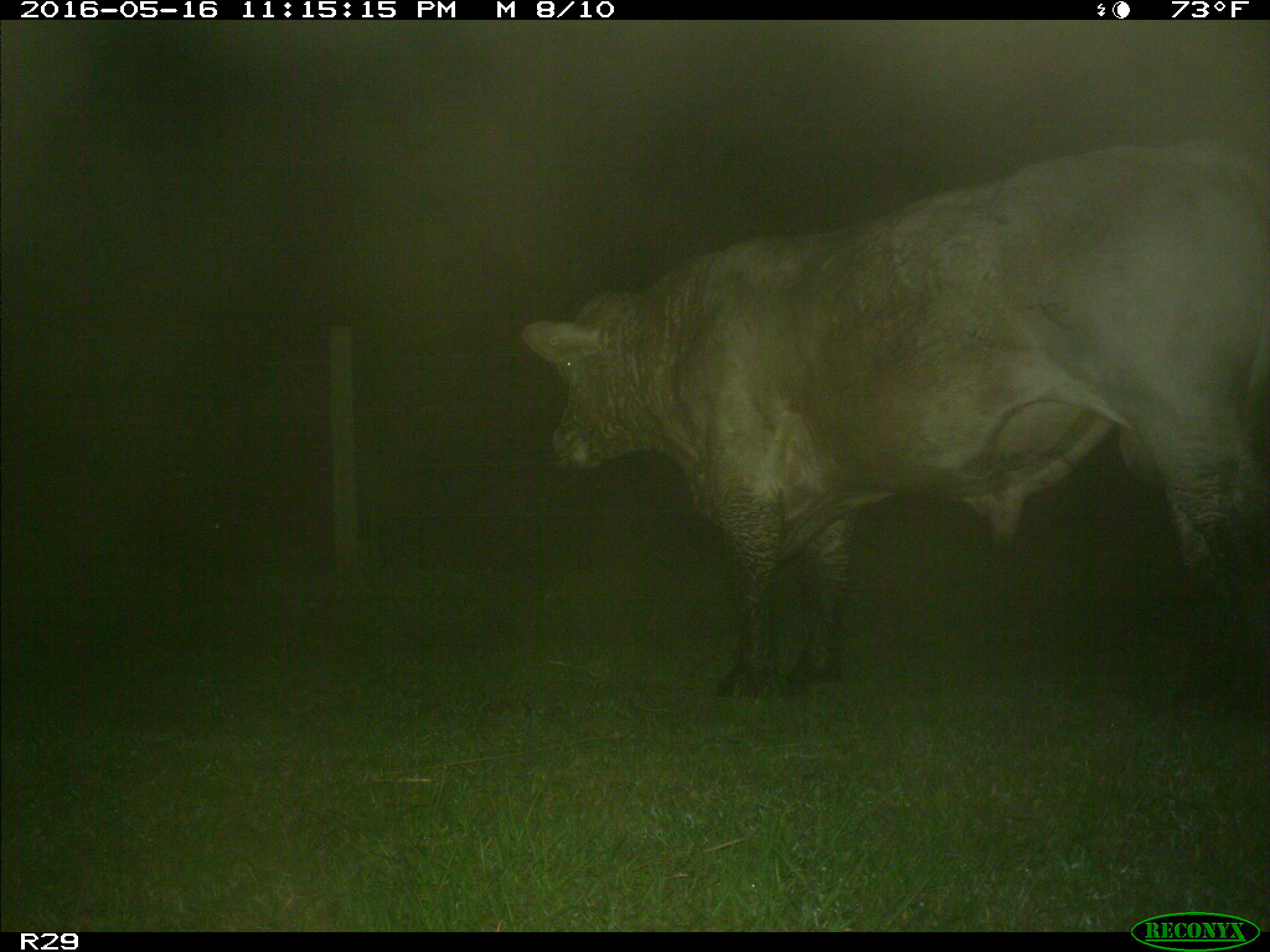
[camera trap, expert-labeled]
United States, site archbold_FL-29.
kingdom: Animalia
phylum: Chordata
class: Mammalia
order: Artiodactyla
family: Bovidae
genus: Bos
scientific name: Bos taurus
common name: domestic cow